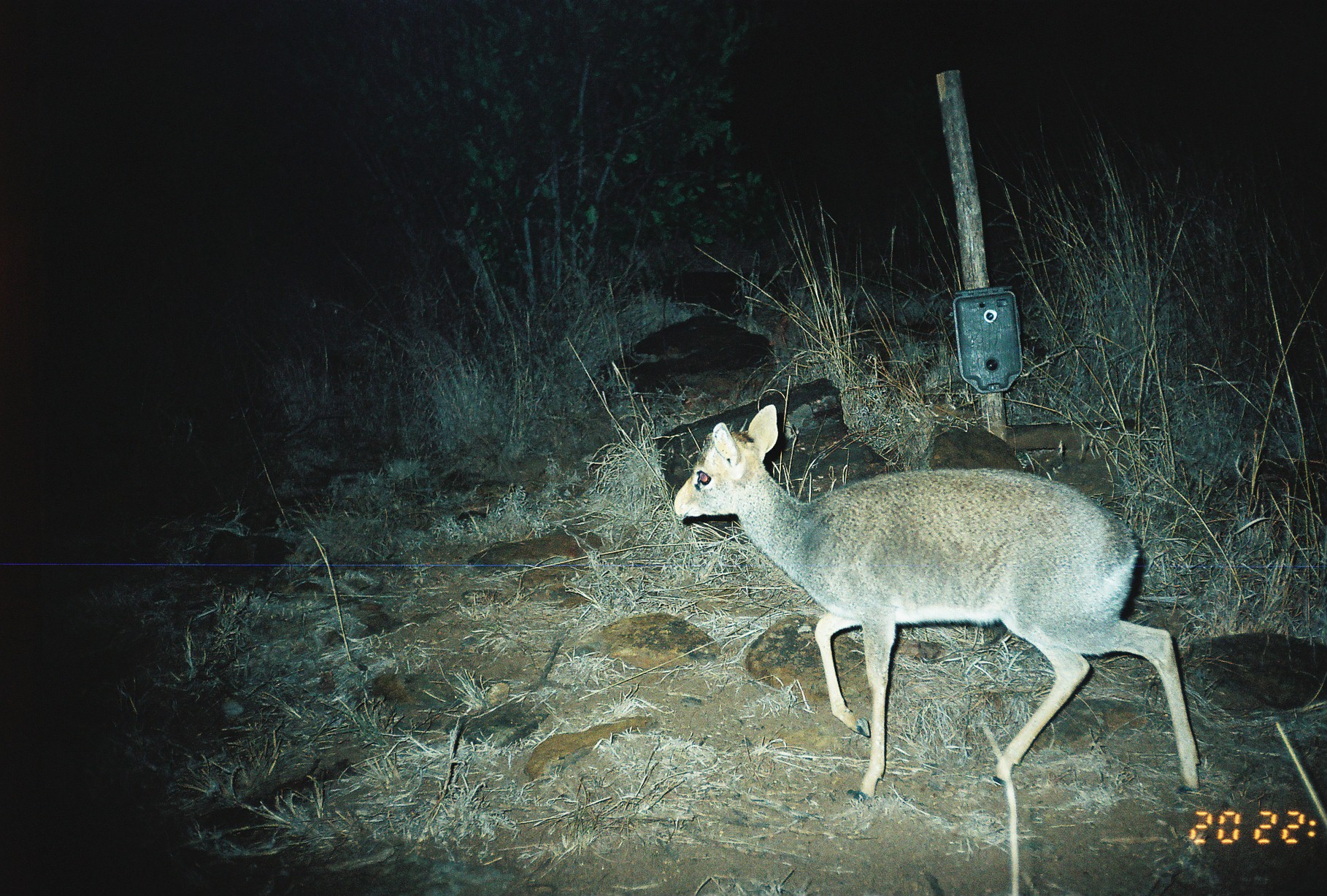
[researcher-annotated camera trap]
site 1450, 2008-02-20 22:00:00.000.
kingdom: Animalia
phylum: Chordata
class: Mammalia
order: Artiodactyla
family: Bovidae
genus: Madoqua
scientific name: Madoqua guentheri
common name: günther's dik-dik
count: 1